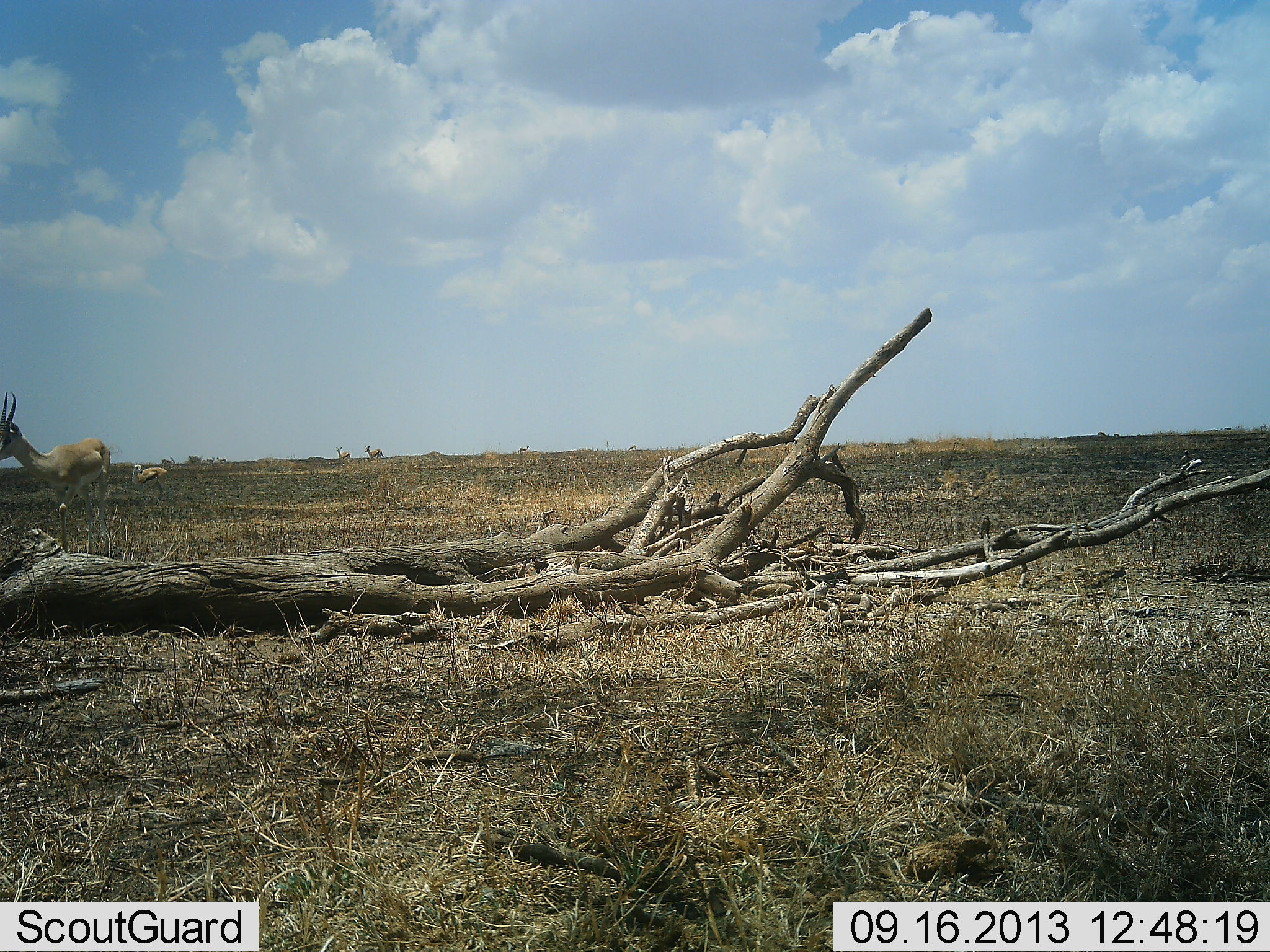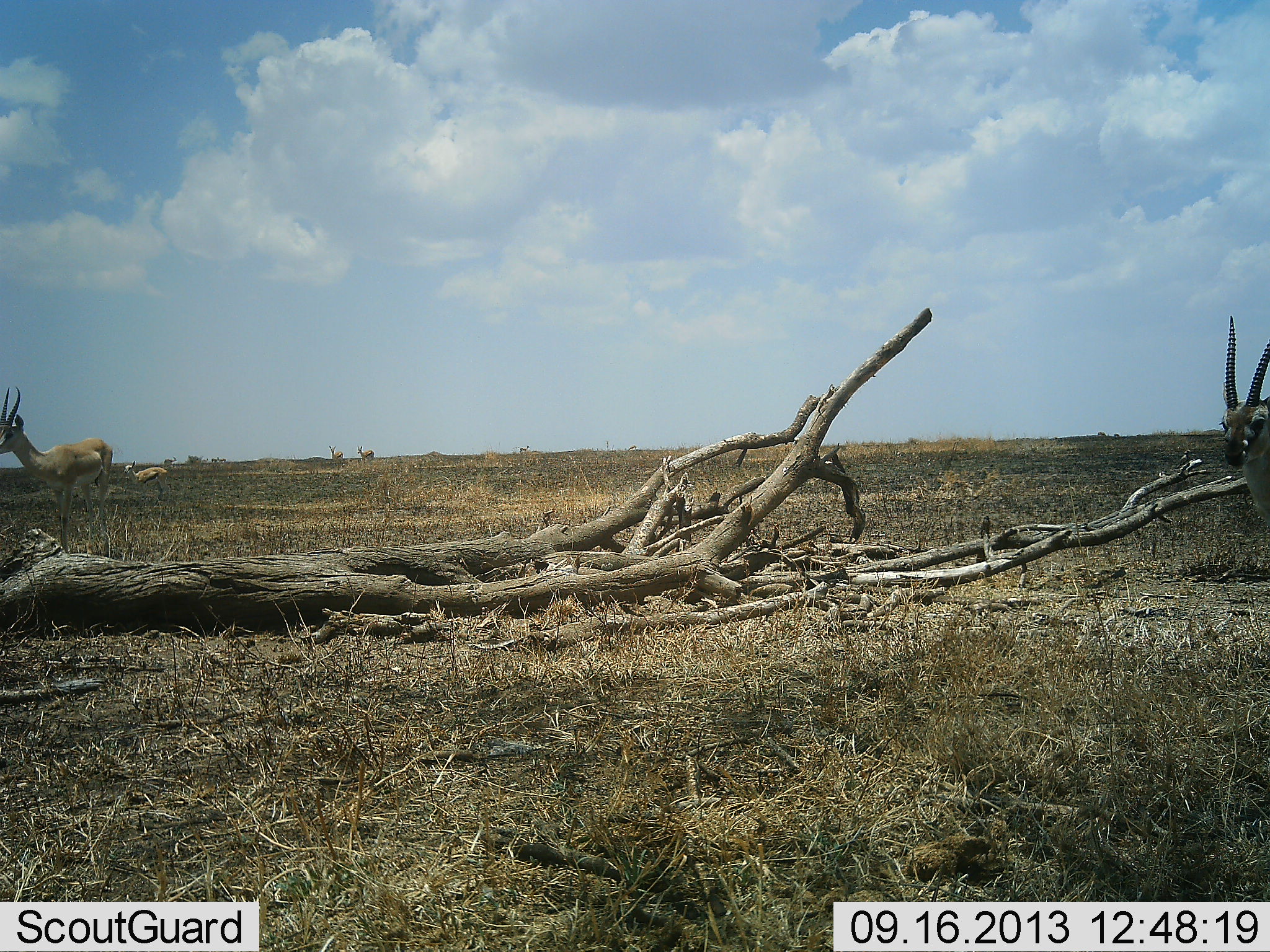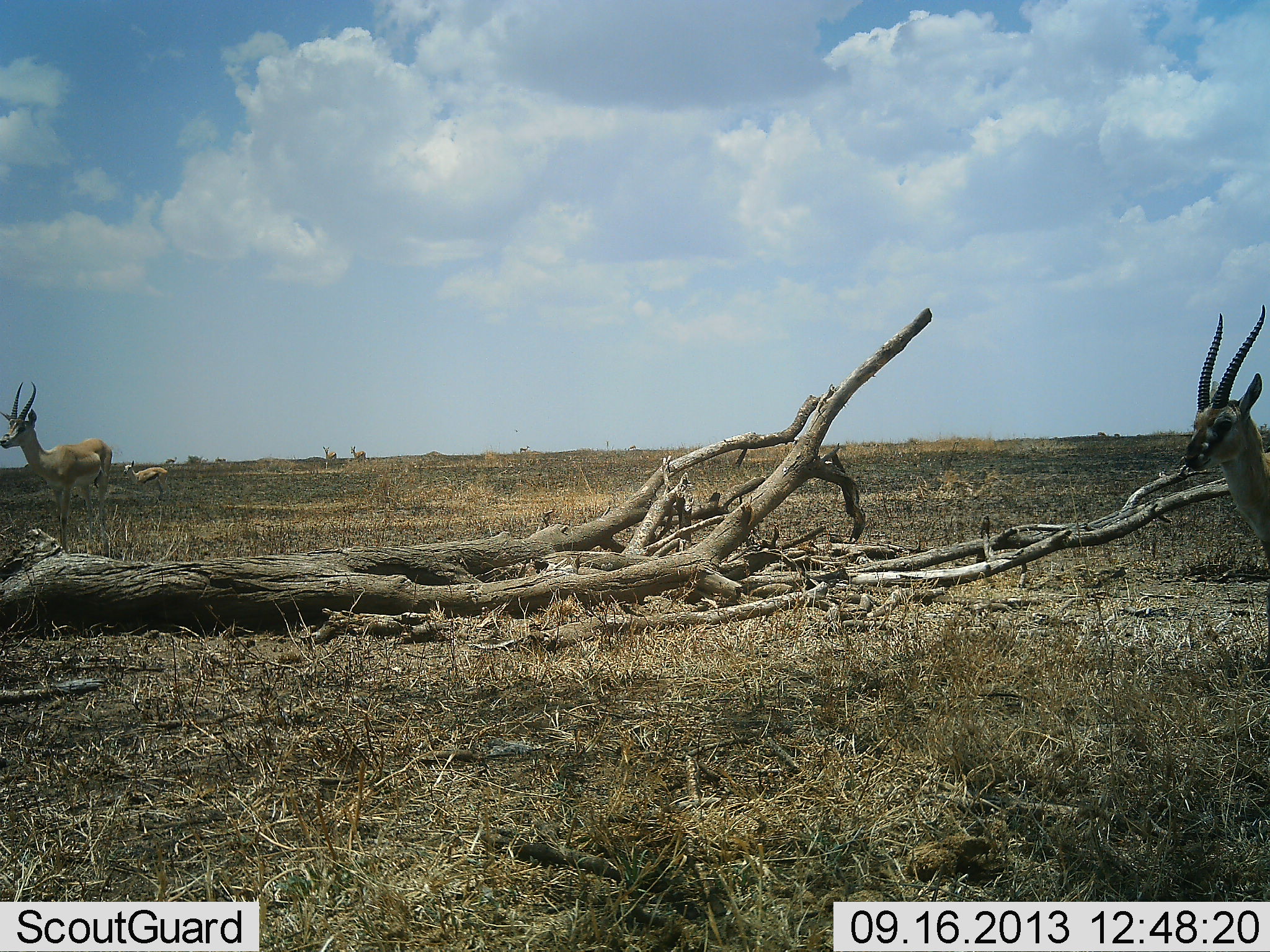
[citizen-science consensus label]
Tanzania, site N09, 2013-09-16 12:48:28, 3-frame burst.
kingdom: Animalia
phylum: Chordata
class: Mammalia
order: Artiodactyla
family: Bovidae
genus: Nanger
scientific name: Nanger granti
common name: grant's gazelle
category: gazellegrants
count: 7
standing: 79%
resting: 0%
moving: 79%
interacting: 0%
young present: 21%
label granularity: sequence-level